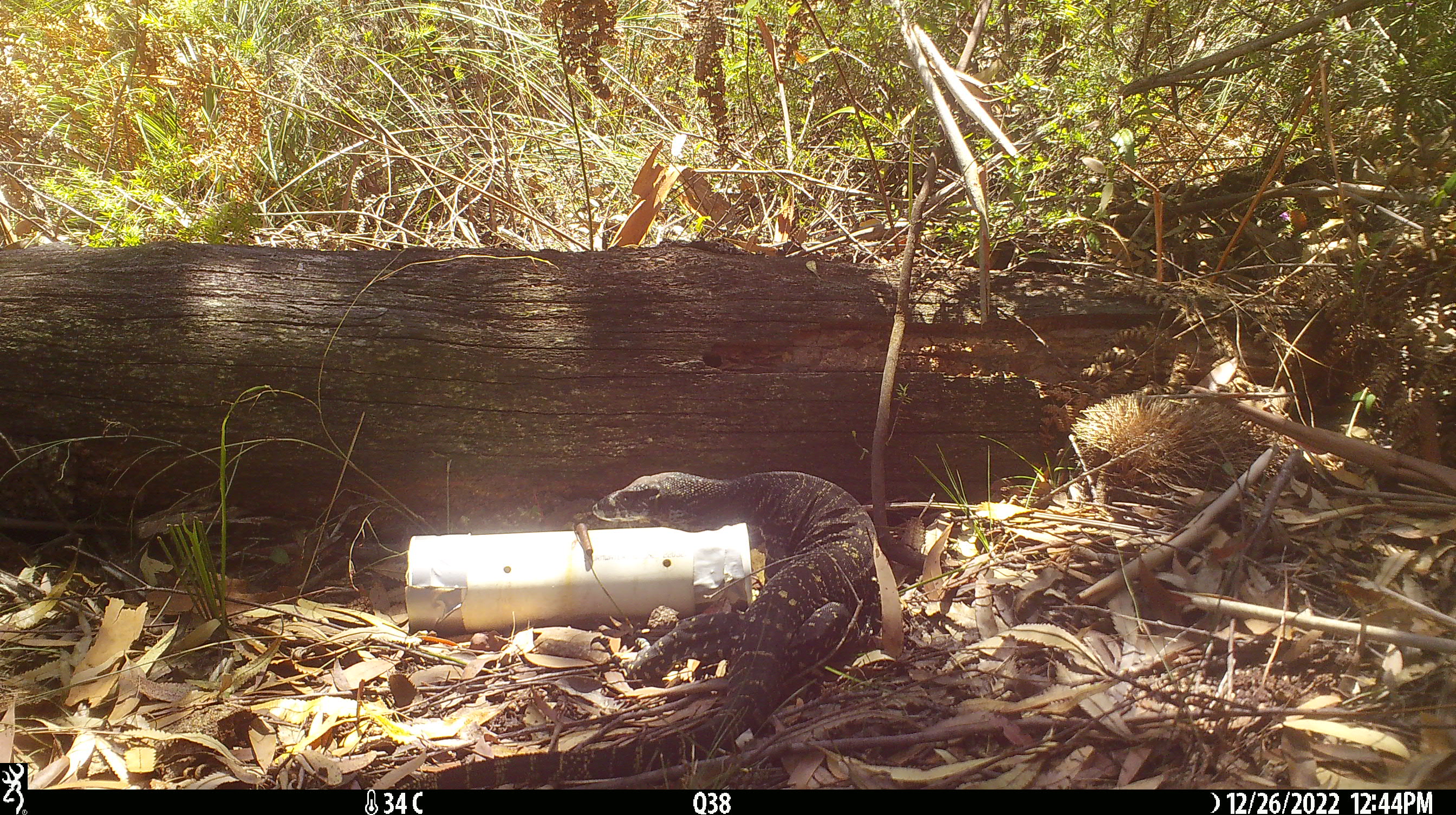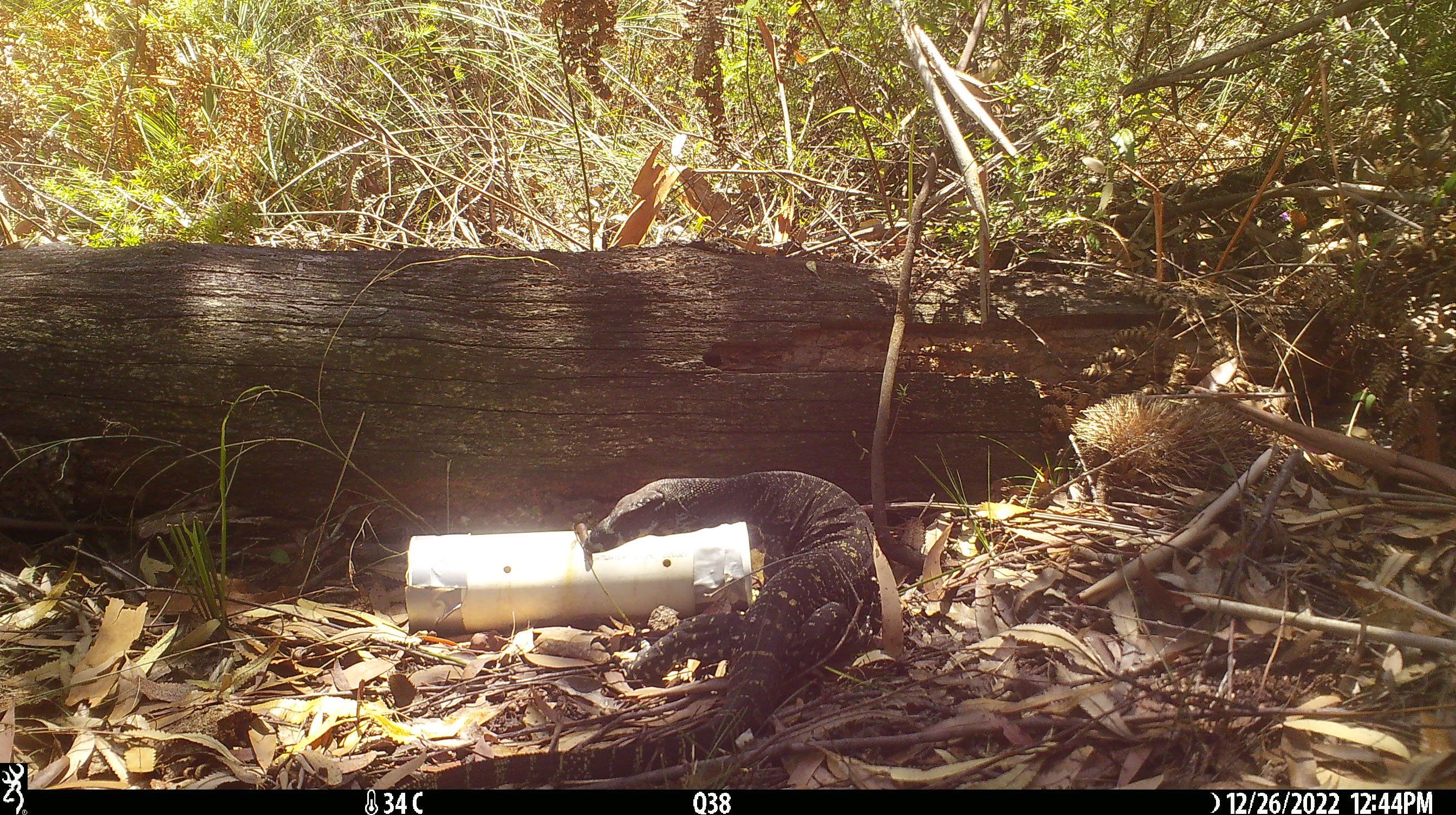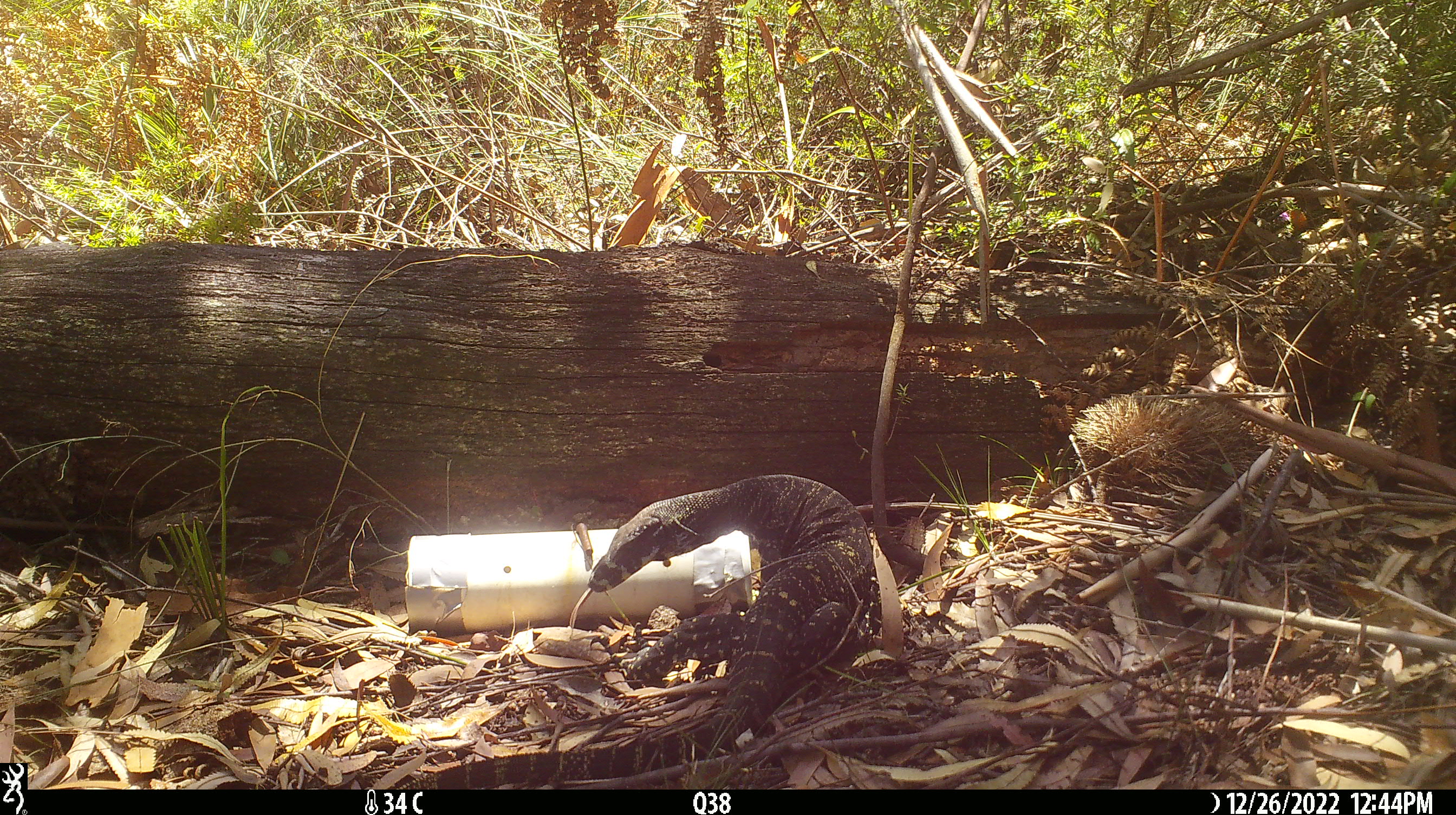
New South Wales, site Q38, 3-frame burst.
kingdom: Animalia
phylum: Chordata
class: Reptilia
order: Squamata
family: Varanidae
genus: Varanus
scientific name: Varanus varius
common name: lace monitor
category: goanna